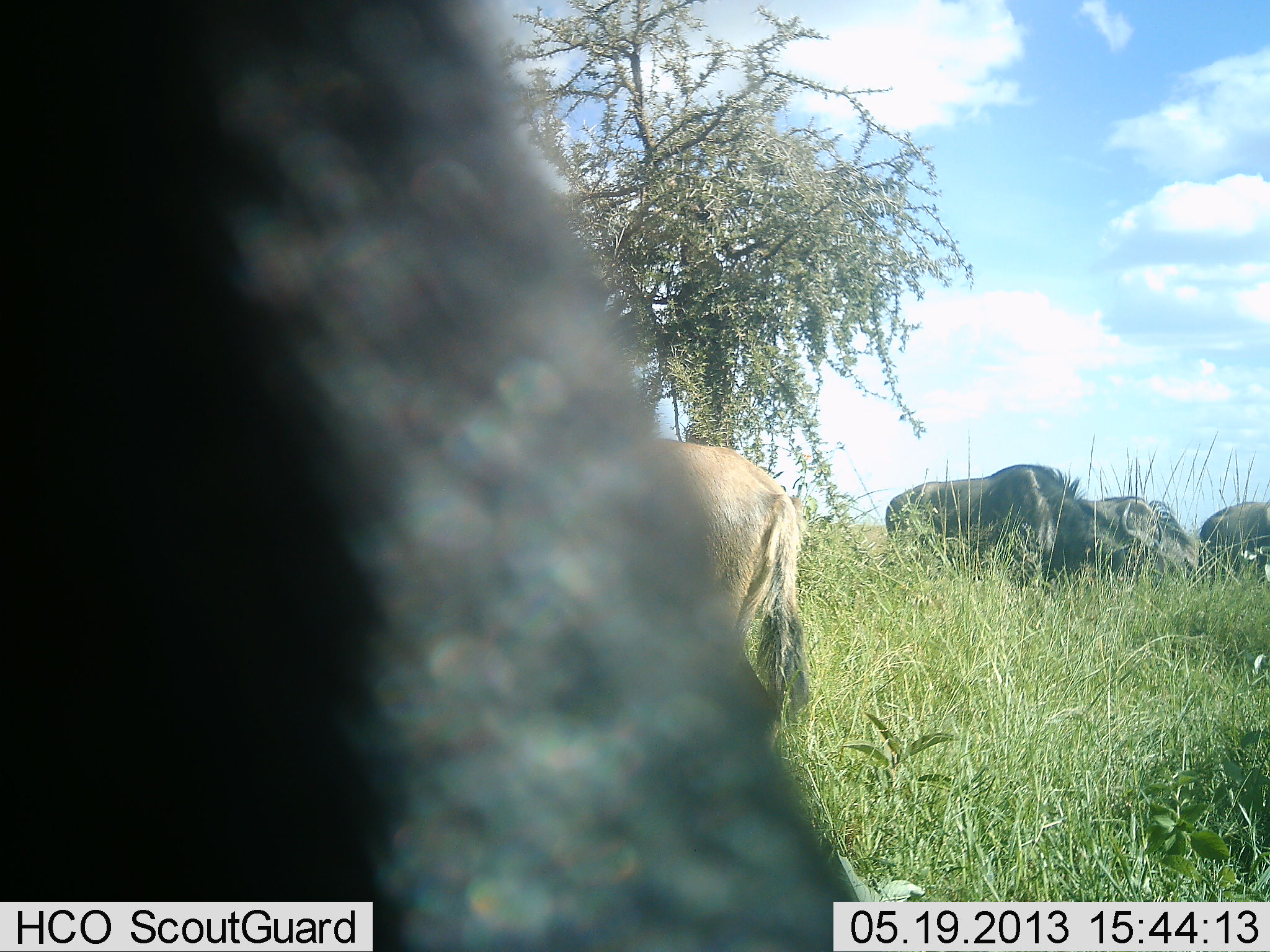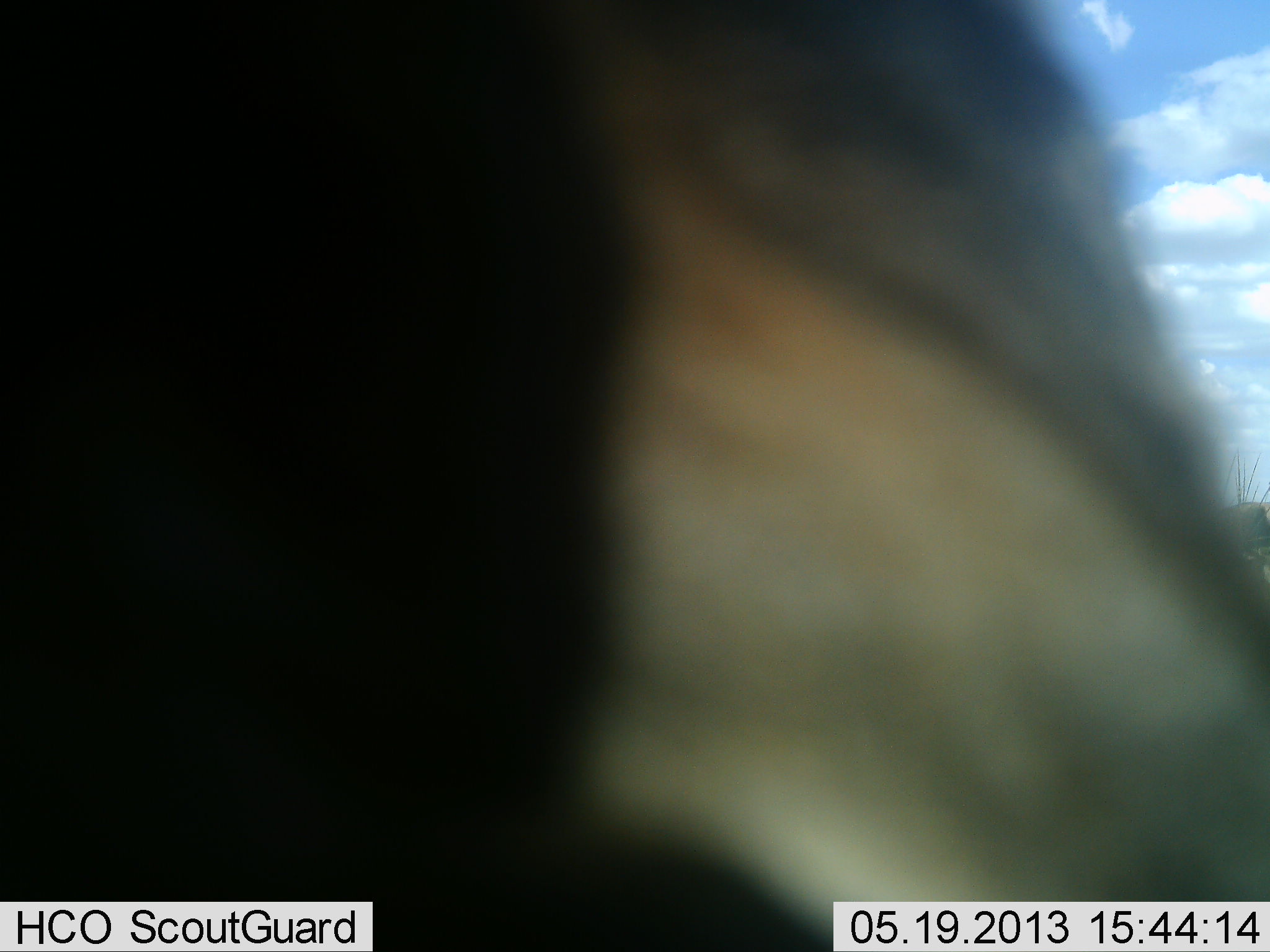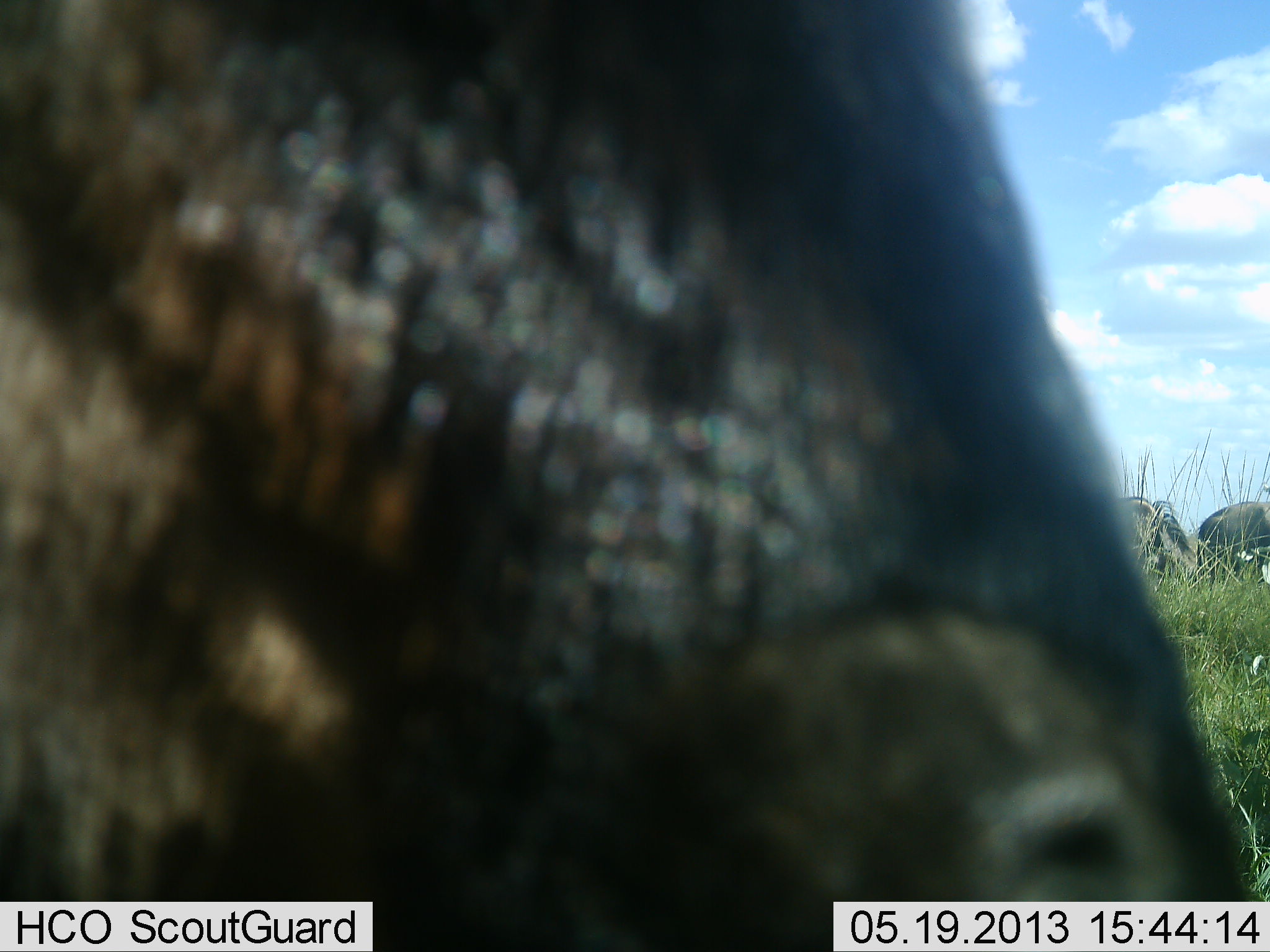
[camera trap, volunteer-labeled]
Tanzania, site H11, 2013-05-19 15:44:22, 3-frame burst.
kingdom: Animalia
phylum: Chordata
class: Mammalia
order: Artiodactyla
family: Bovidae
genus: Connochaetes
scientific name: Connochaetes taurinus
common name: blue wildebeest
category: wildebeest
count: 5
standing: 73%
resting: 0%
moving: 20%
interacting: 0%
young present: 13%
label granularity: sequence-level